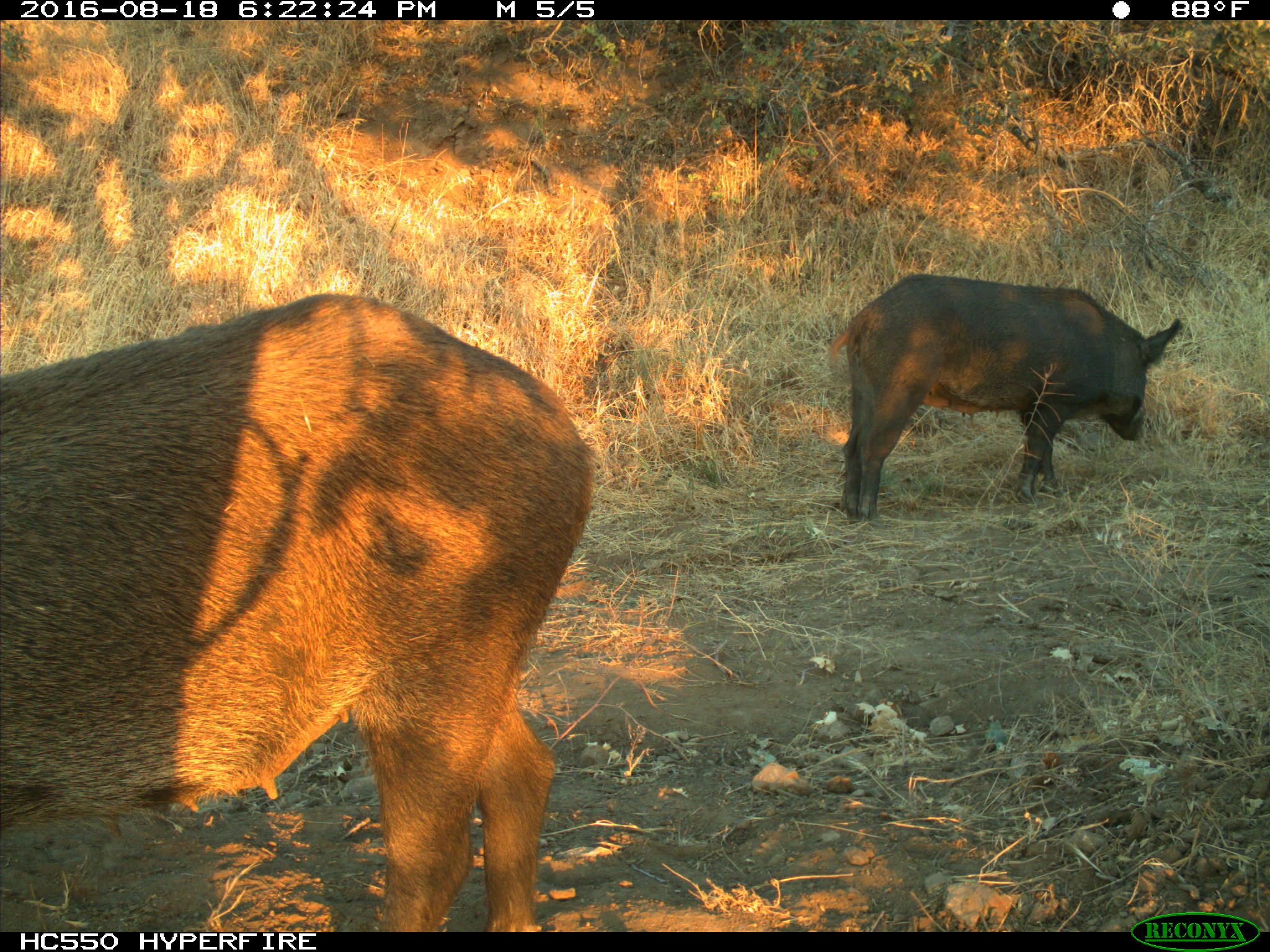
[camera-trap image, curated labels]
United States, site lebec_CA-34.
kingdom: Animalia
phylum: Chordata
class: Mammalia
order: Artiodactyla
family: Suidae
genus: Sus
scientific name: Sus scrofa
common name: wild boar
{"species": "Sus scrofa (wild boar)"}